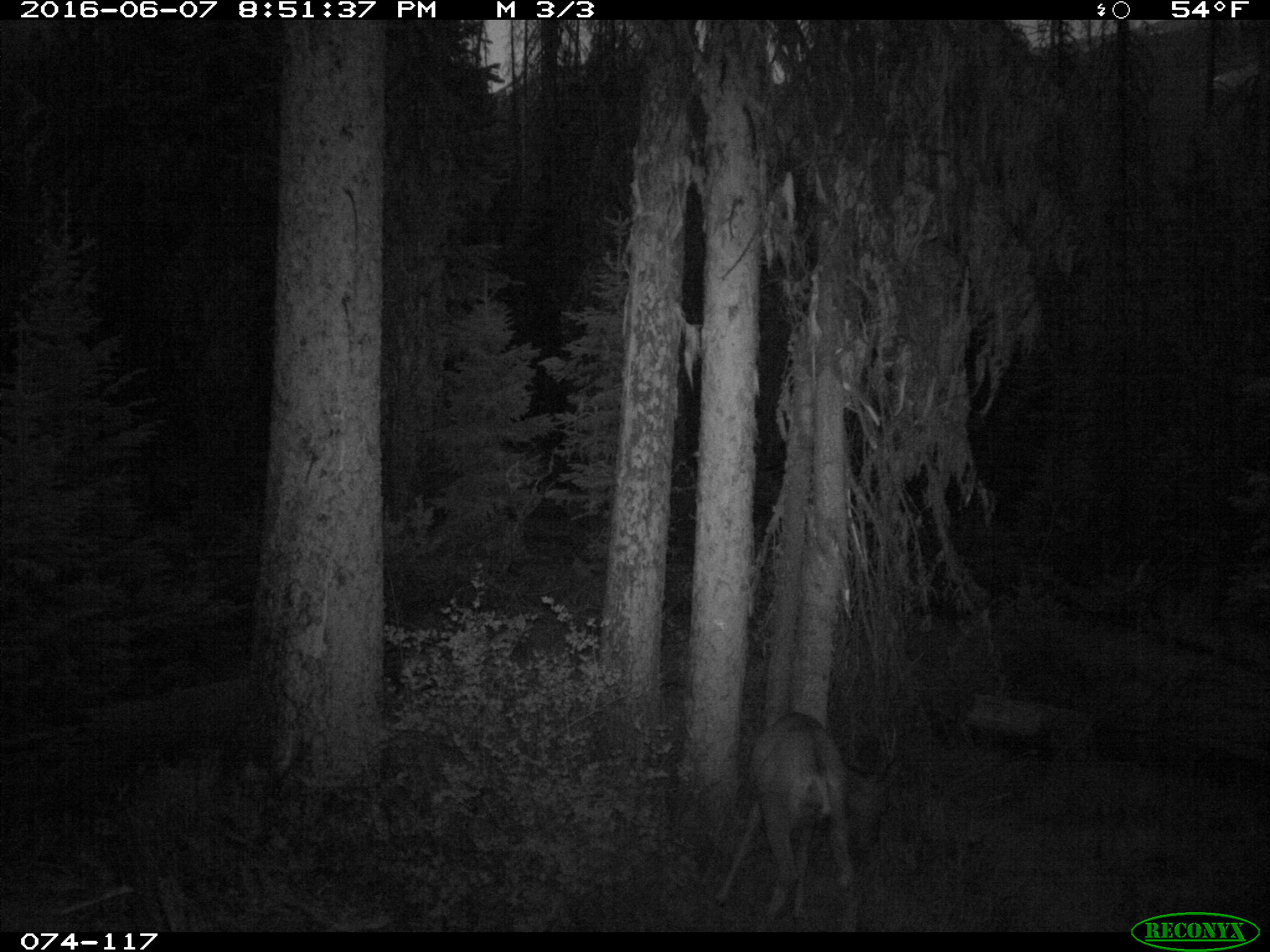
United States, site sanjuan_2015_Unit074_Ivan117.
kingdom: Animalia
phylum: Chordata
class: Mammalia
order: Artiodactyla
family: Cervidae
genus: Odocoileus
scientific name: Odocoileus hemionus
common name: mule deer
Odocoileus hemionus (mule deer).